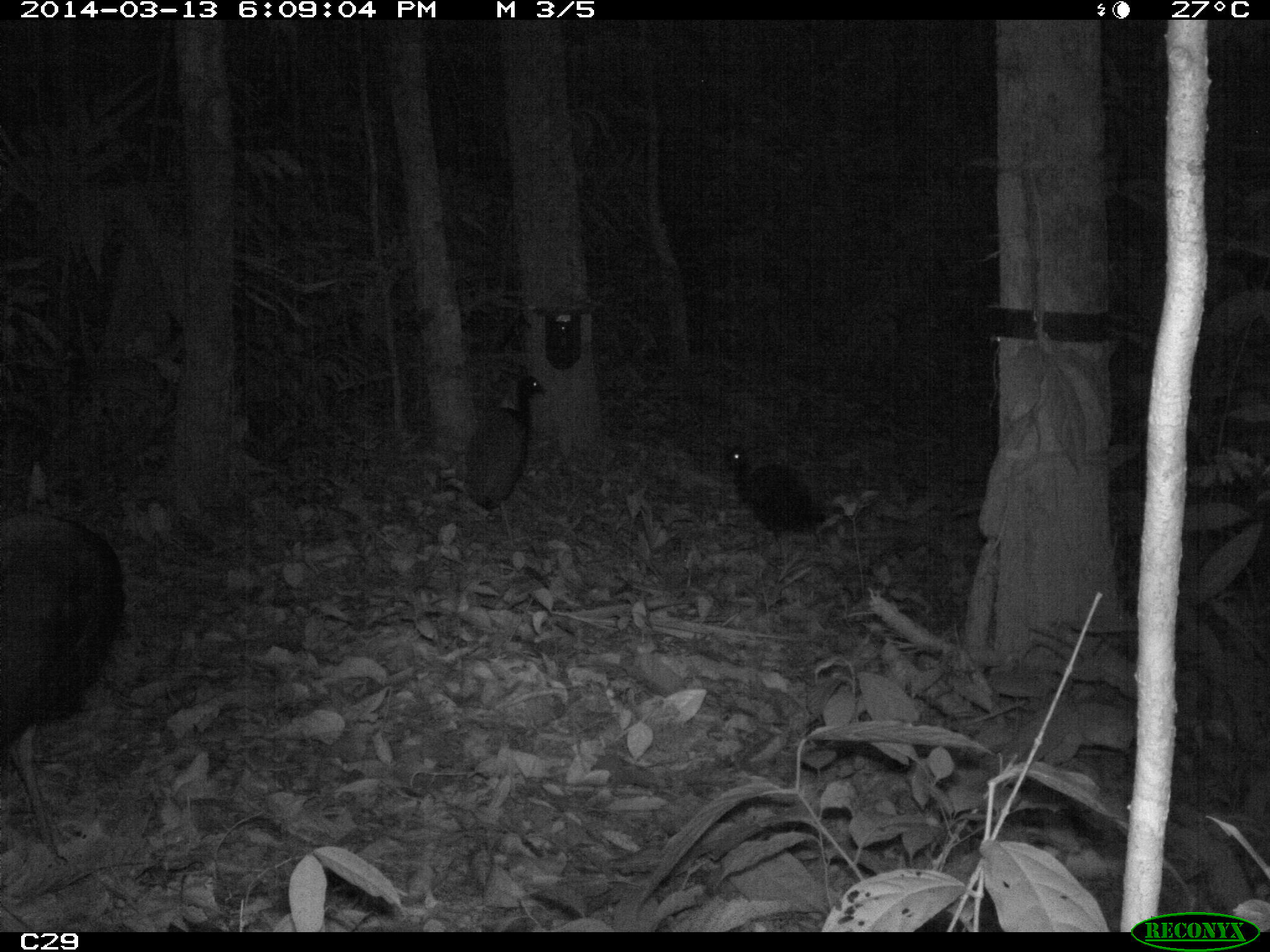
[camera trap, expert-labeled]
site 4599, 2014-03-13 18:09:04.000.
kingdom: Animalia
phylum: Chordata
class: Aves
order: Gruiformes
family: Psophiidae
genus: Psophia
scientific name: Psophia crepitans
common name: gray-winged trumpeter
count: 5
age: adult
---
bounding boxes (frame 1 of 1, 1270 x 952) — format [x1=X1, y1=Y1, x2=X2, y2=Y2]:
psophia crepitans: [x1=0, y1=510, x2=128, y2=865]; [x1=460, y1=368, x2=546, y2=548]; [x1=717, y1=446, x2=828, y2=584]